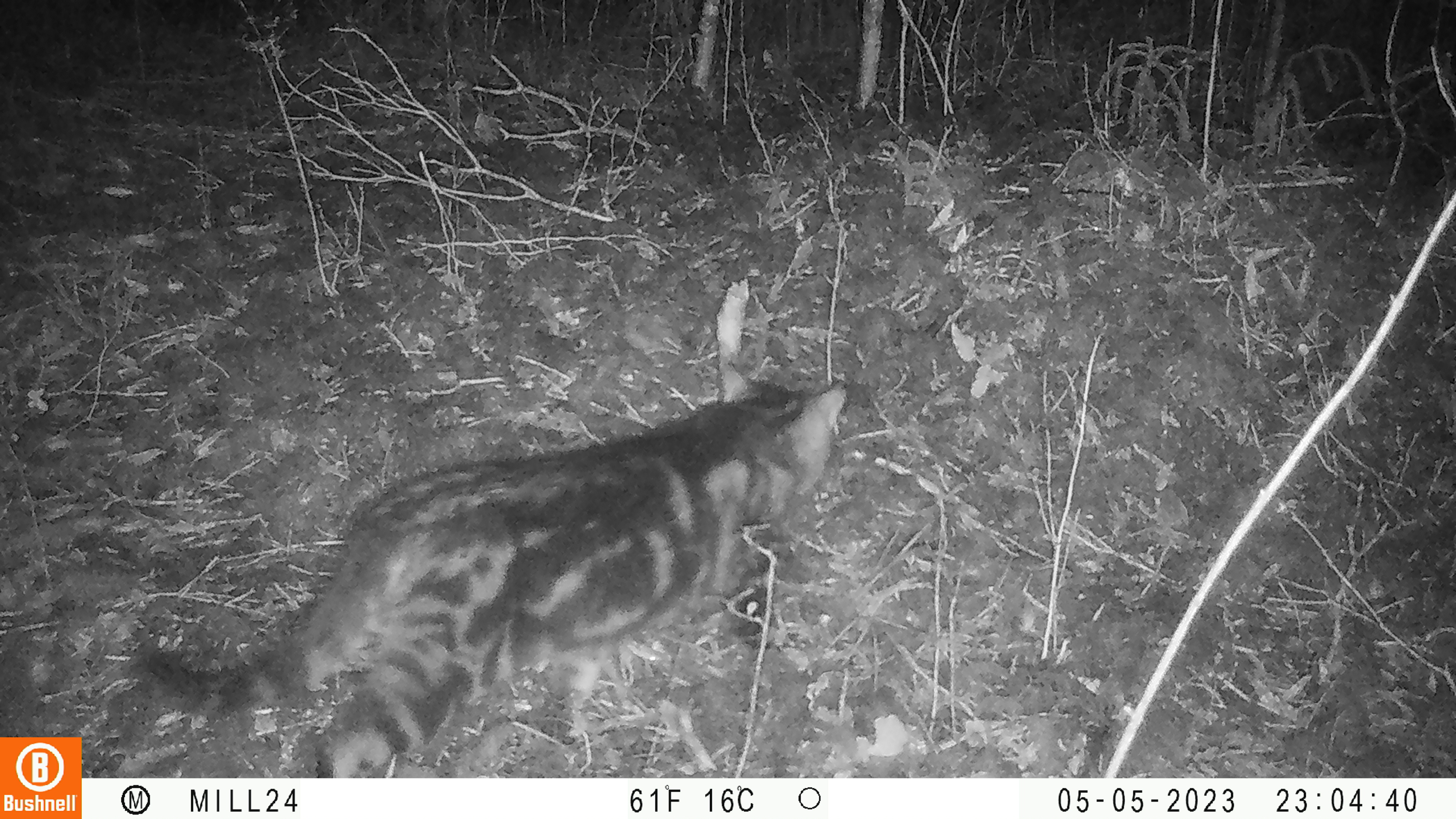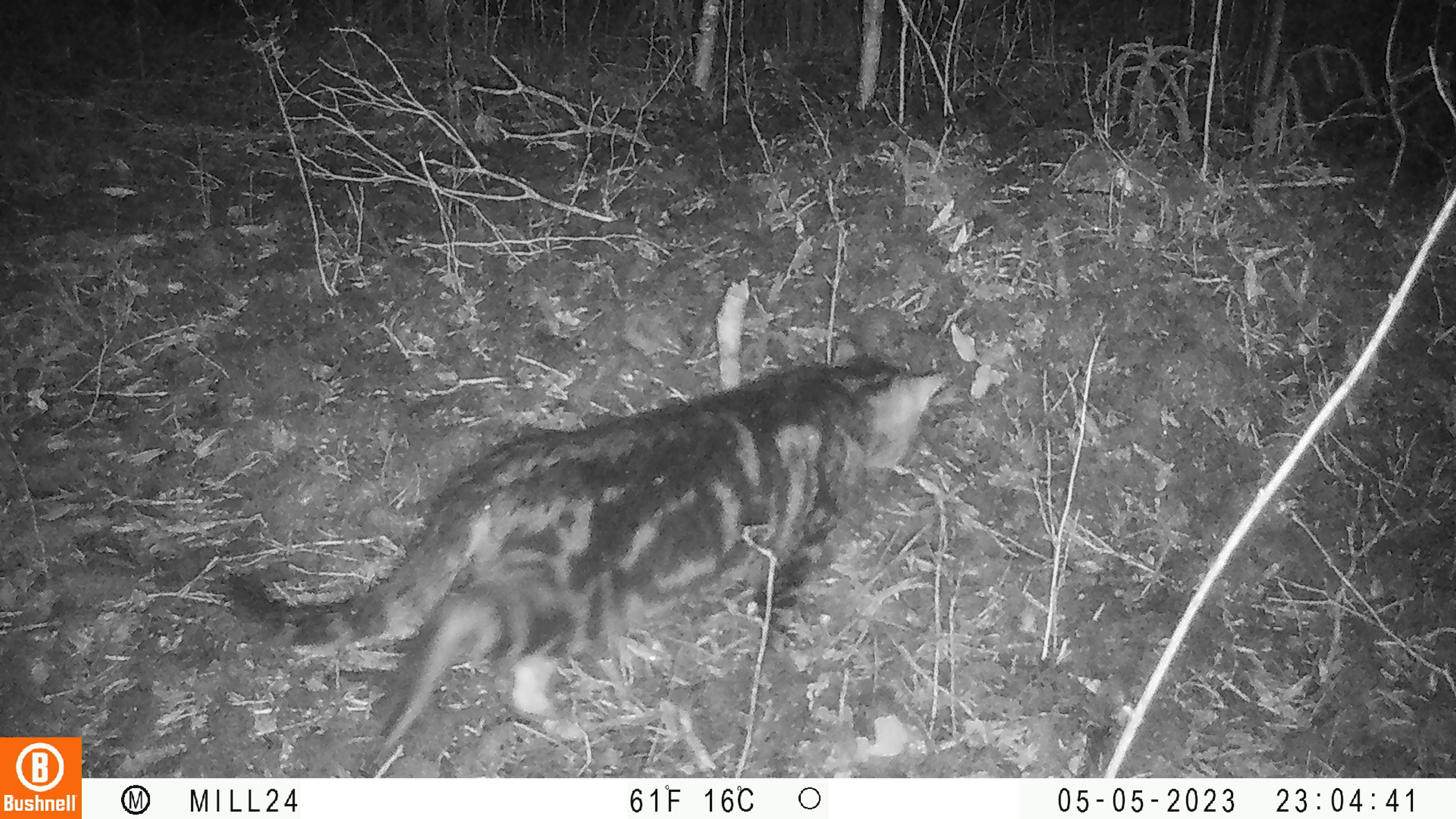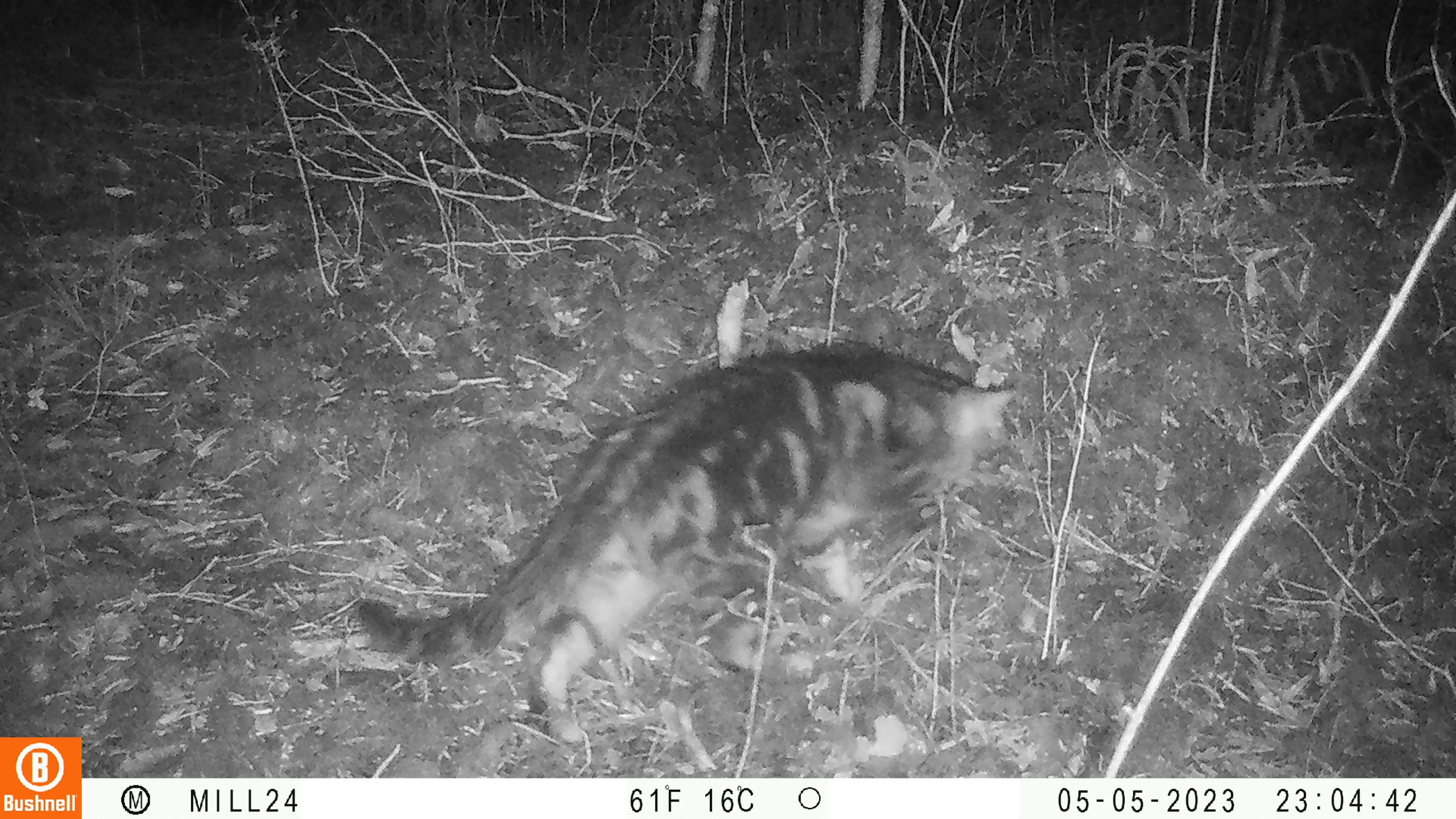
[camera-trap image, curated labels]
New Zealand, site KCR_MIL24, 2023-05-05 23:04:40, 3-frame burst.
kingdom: Animalia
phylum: Chordata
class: Mammalia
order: Carnivora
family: Felidae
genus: Felis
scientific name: Felis catus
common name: domestic cat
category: cat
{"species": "cat (domestic cat) (Felis catus)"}